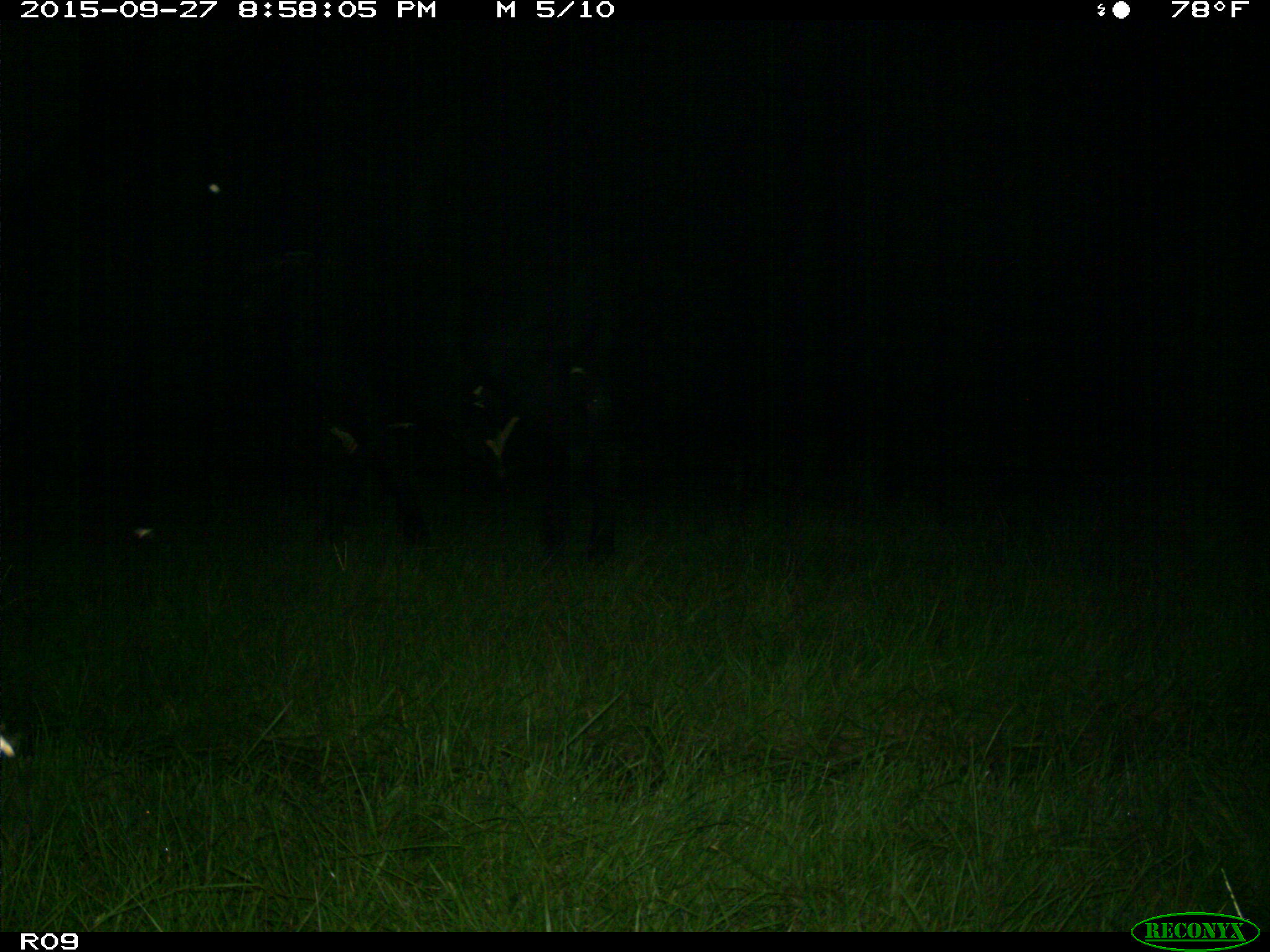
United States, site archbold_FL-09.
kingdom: Animalia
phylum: Chordata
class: Mammalia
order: Artiodactyla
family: Bovidae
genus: Bos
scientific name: Bos taurus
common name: domestic cow